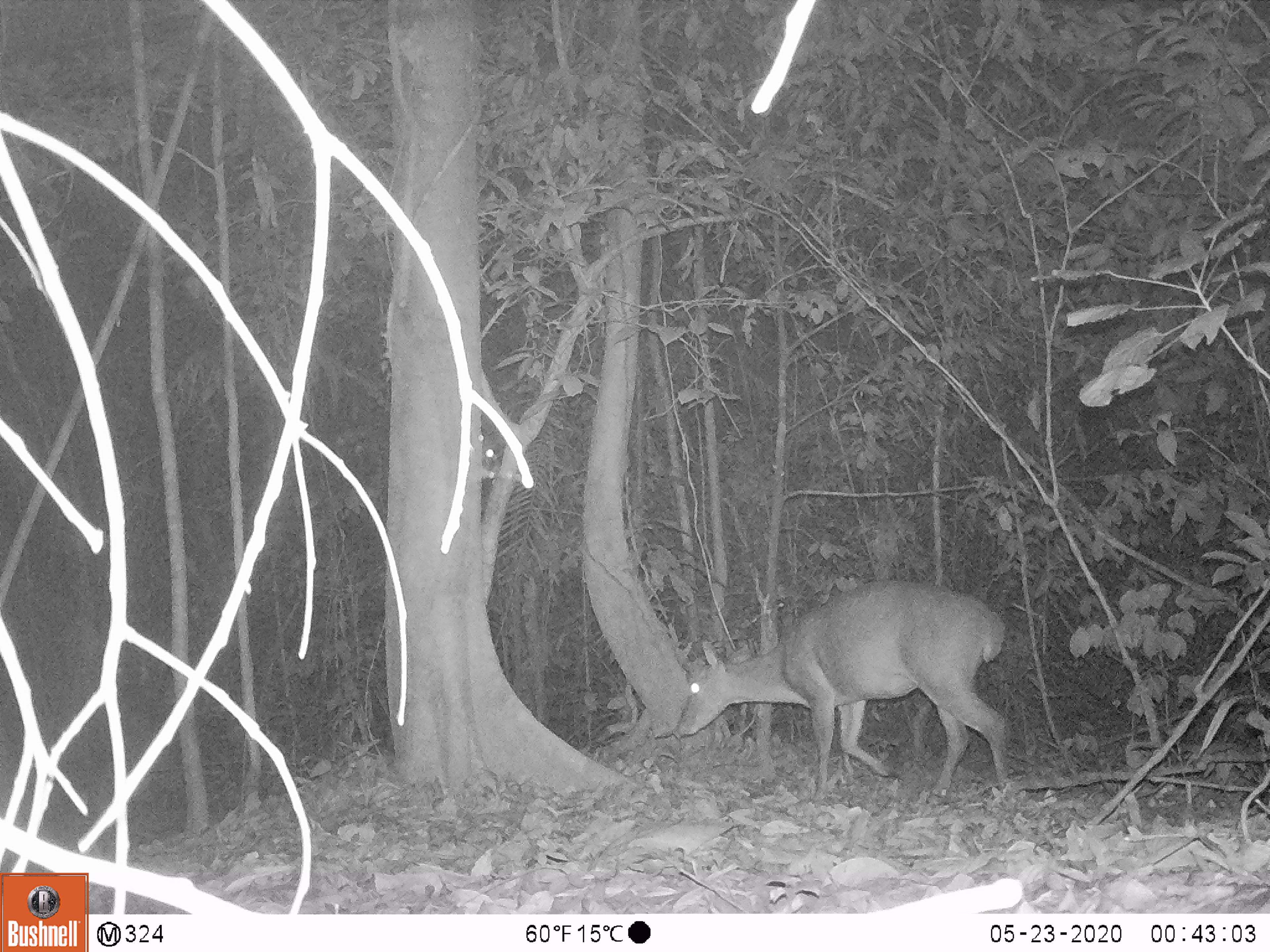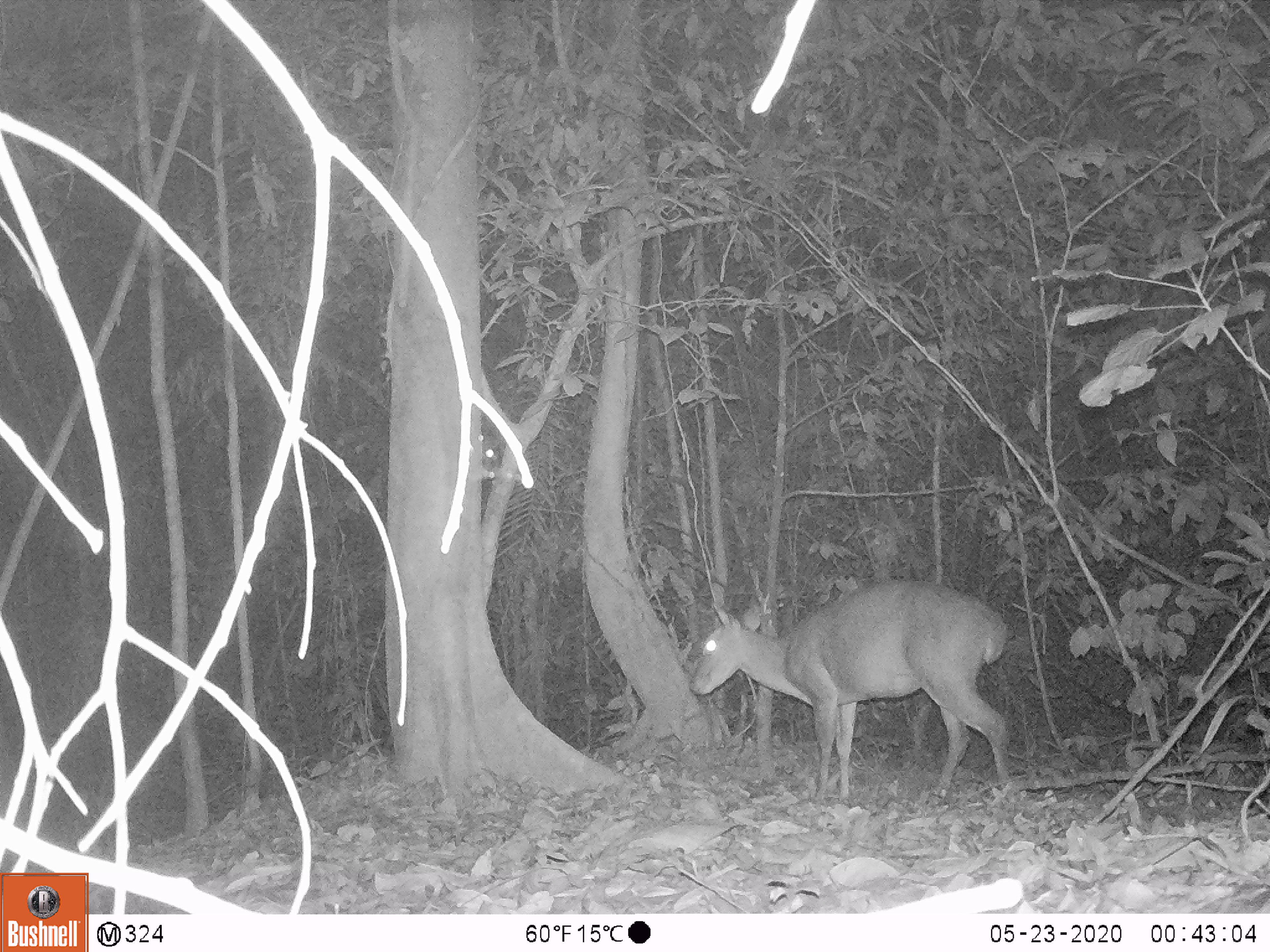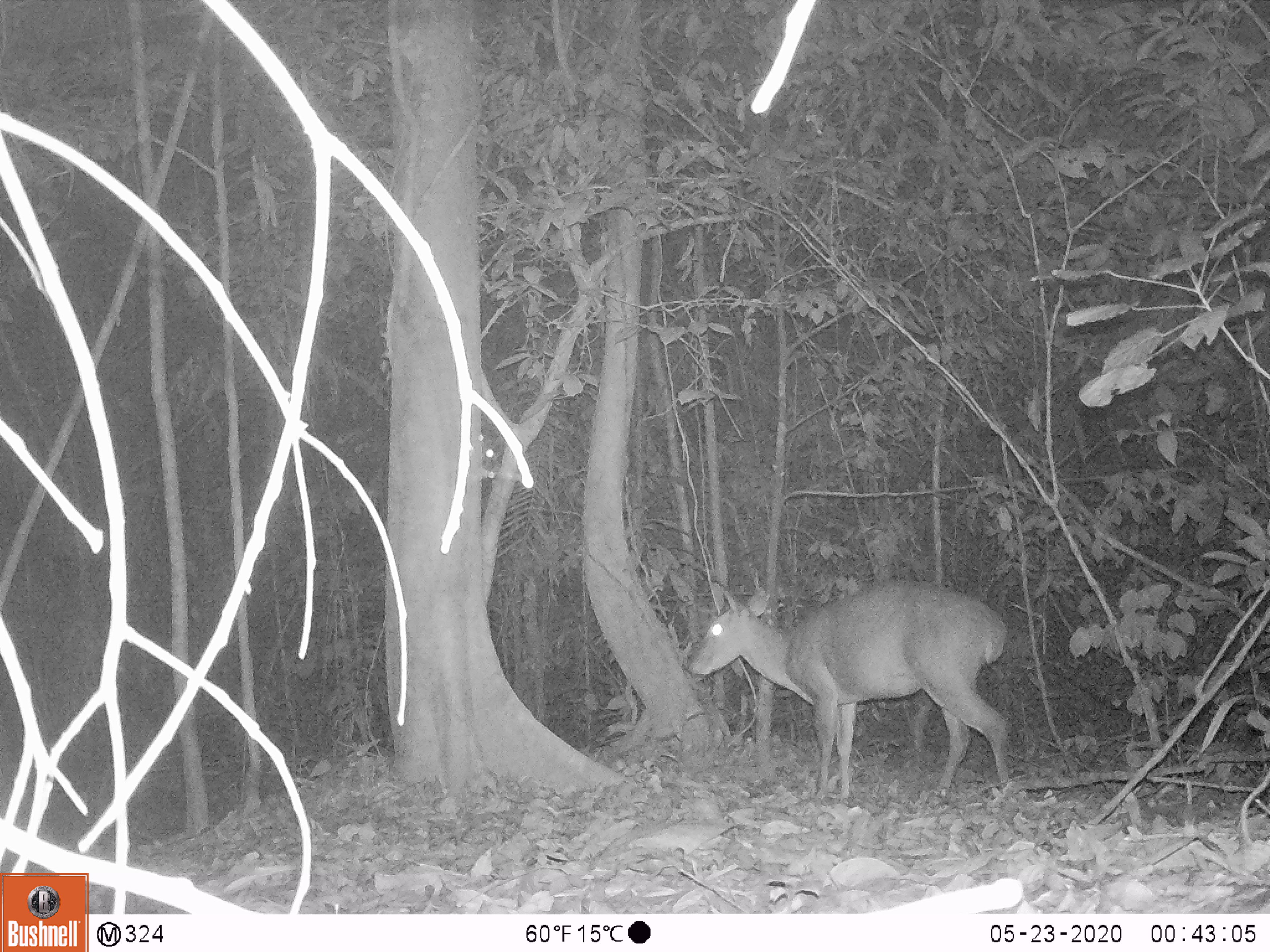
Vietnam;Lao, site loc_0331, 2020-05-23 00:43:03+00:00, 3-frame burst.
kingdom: Animalia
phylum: Chordata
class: Mammalia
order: Artiodactyla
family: Cervidae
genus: Muntiacus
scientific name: Muntiacus vuquangensis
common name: large-antlered muntjac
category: large antlered muntjac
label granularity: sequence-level